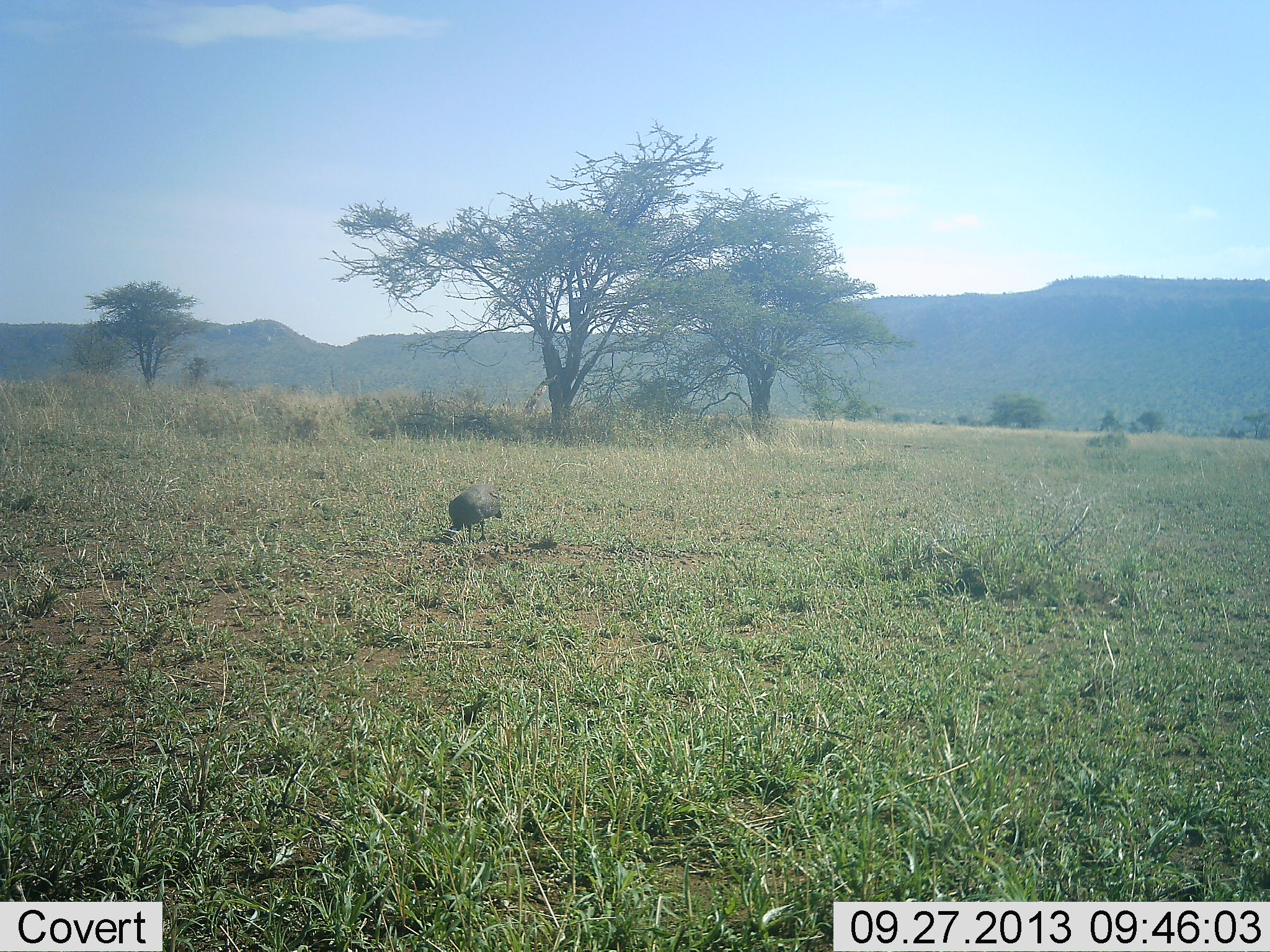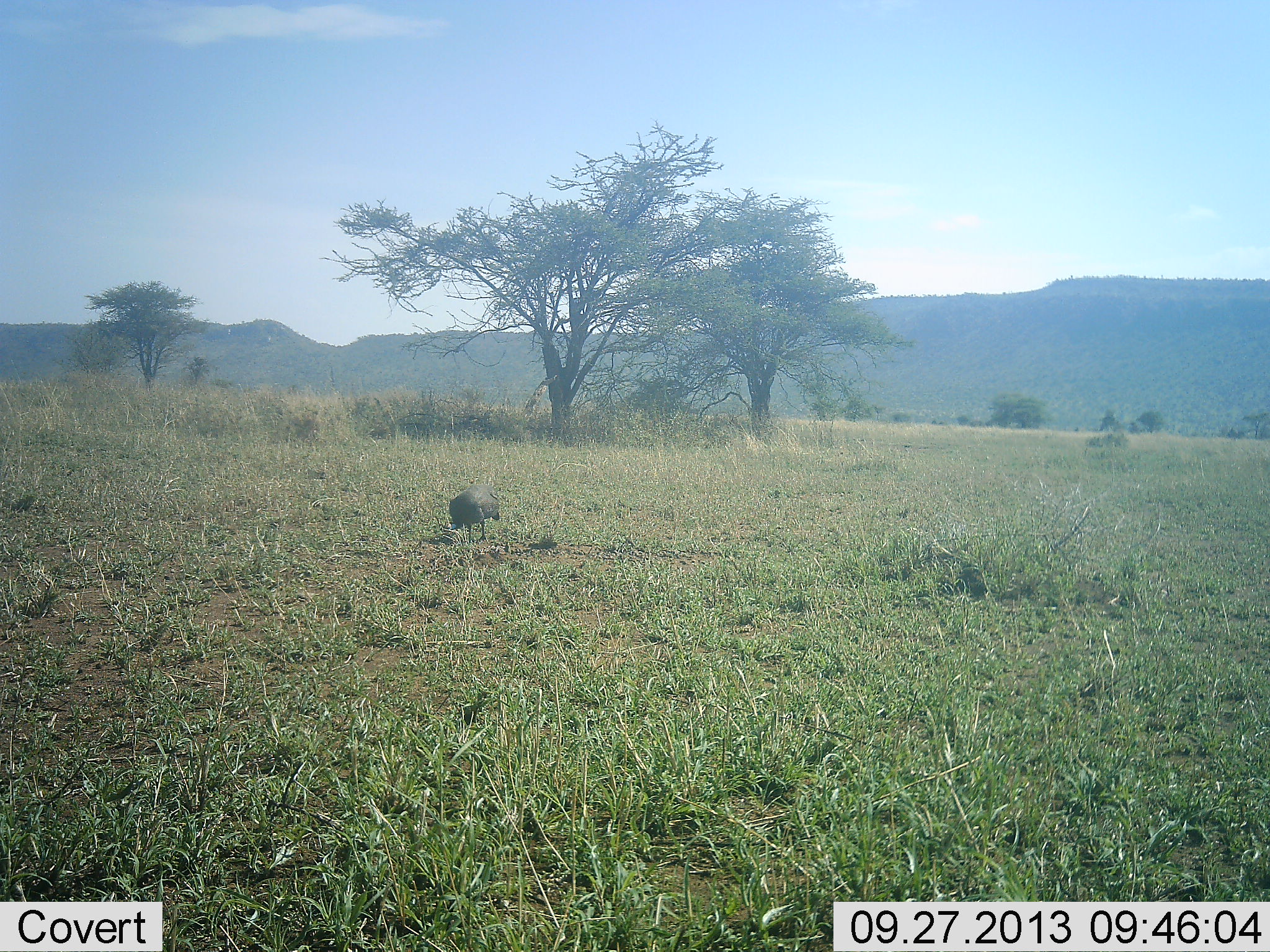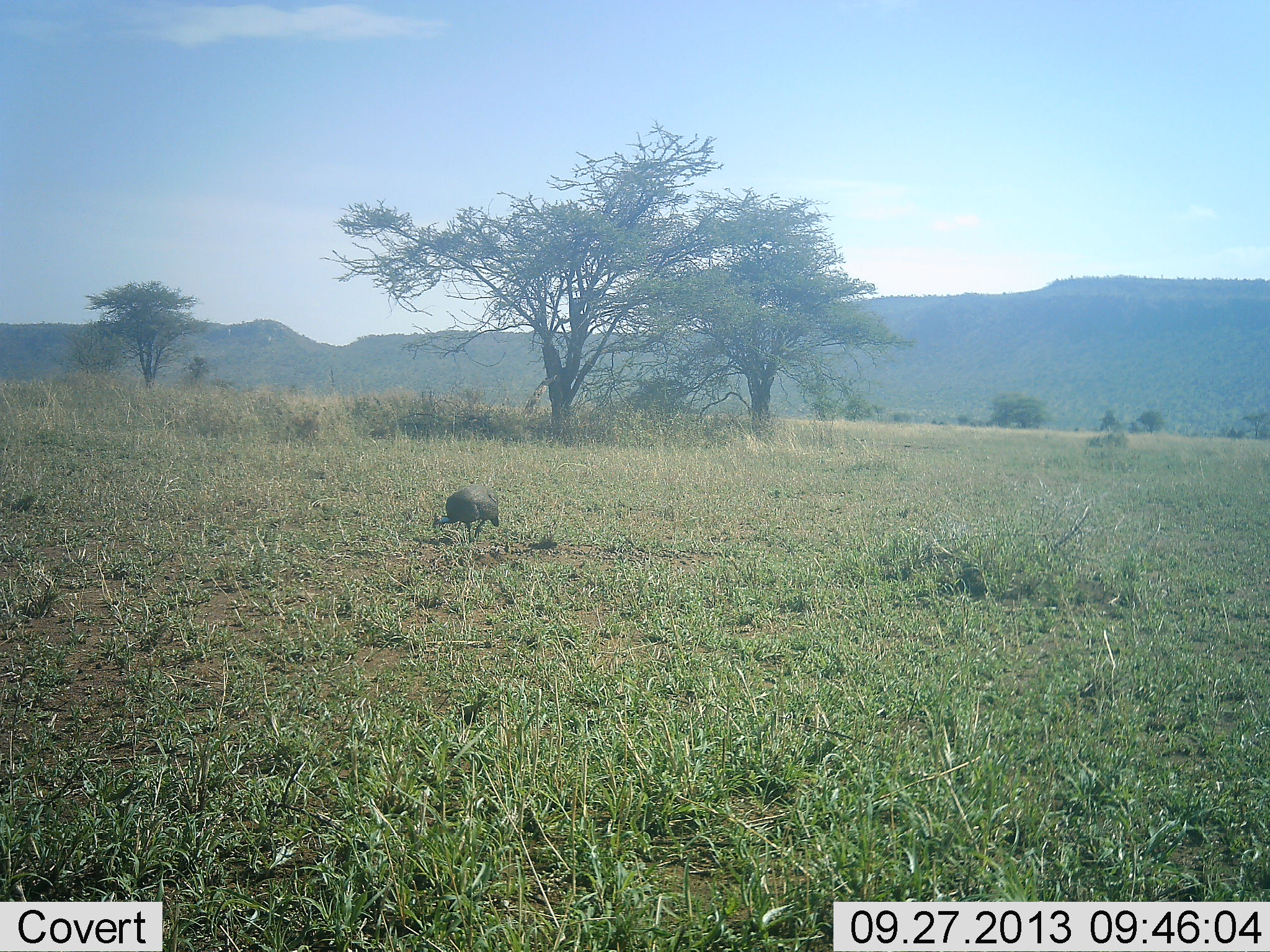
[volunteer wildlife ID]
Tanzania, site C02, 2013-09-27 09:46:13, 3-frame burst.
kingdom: Animalia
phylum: Chordata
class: Aves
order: Galliformes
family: Numididae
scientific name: Numididae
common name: guinea fowl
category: guineafowl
Guineafowl (guinea fowl) (Numididae), count 1. Behavior (volunteer vote fractions): standing 20%, resting 0%, moving 10%, interacting 0%. Young present (vote fraction): 0%. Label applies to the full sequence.